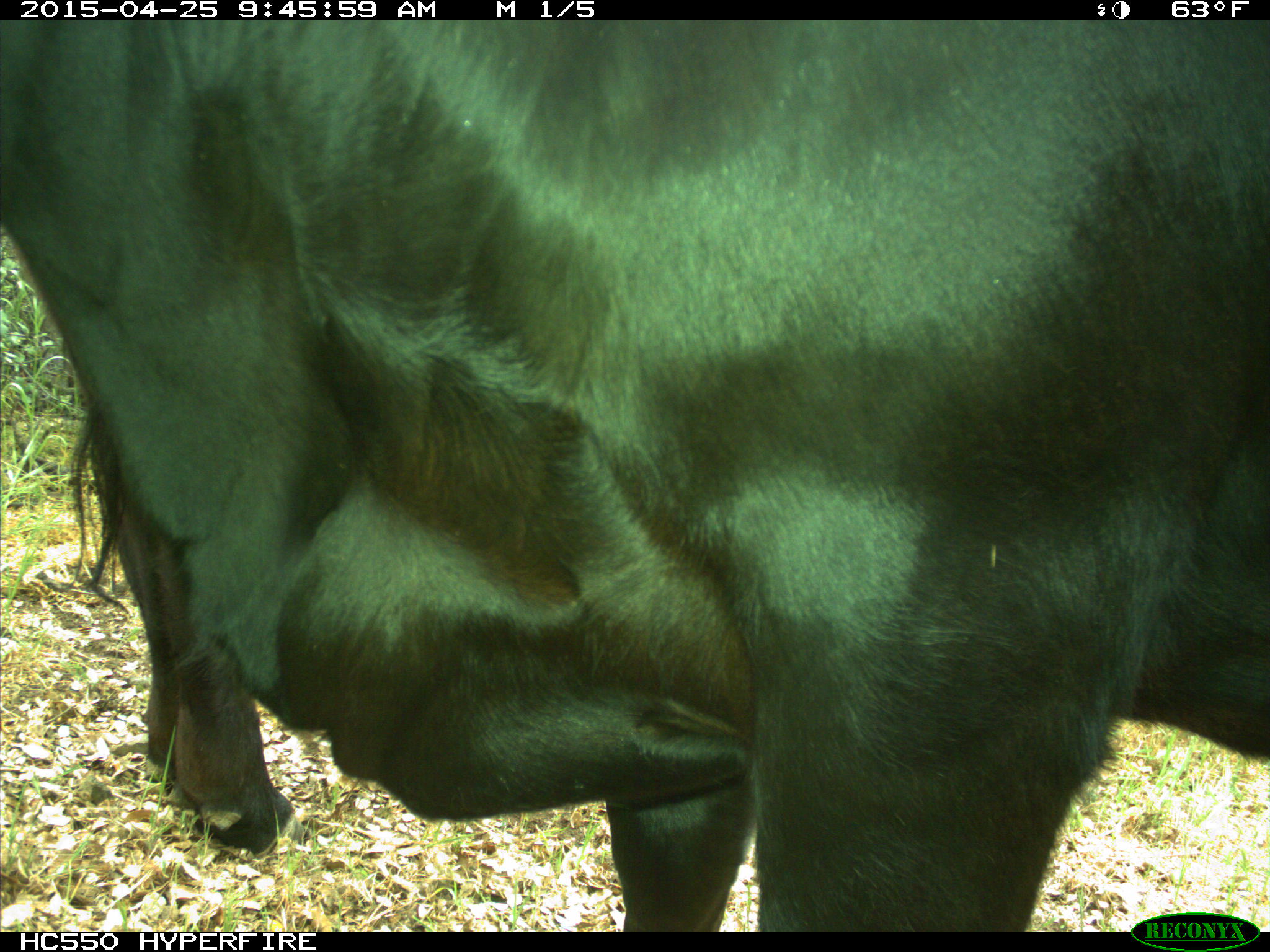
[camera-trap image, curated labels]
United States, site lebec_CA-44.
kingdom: Animalia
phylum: Chordata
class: Mammalia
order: Artiodactyla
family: Suidae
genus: Sus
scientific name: Sus scrofa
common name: wild boar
Sus scrofa (wild boar).